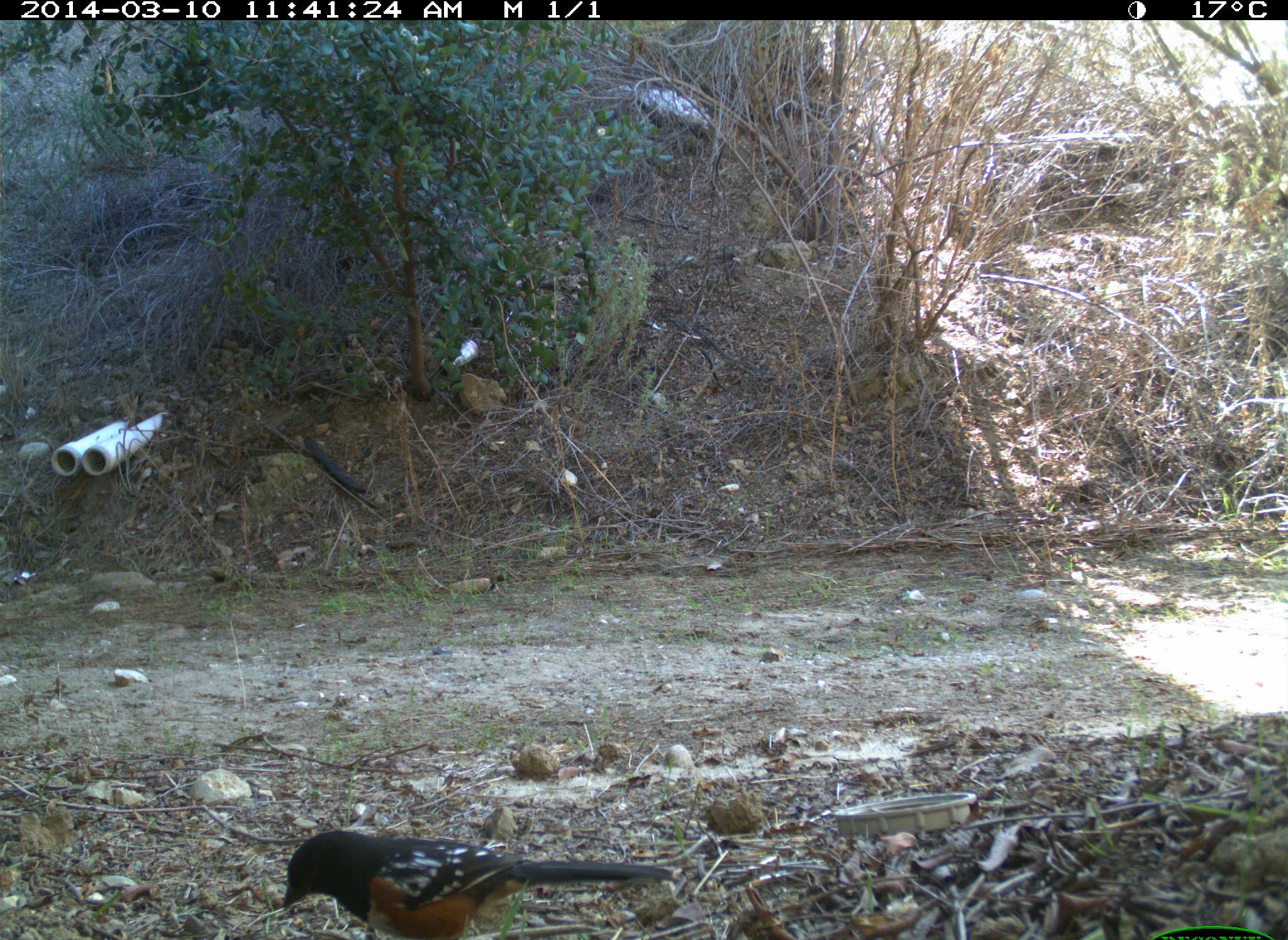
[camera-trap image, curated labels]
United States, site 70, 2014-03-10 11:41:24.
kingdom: Animalia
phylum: Chordata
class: Aves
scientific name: Aves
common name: bird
Bird (Aves).